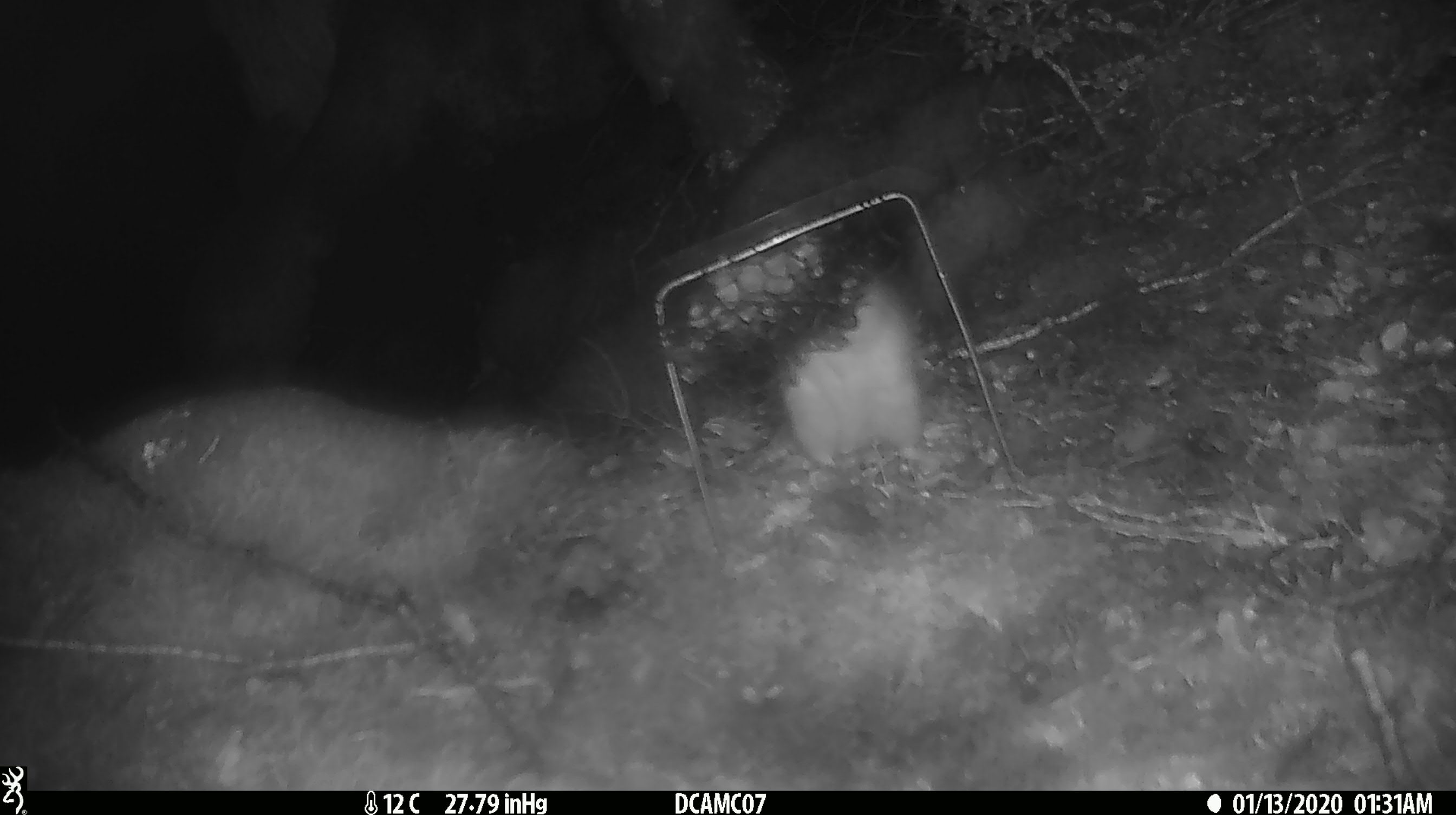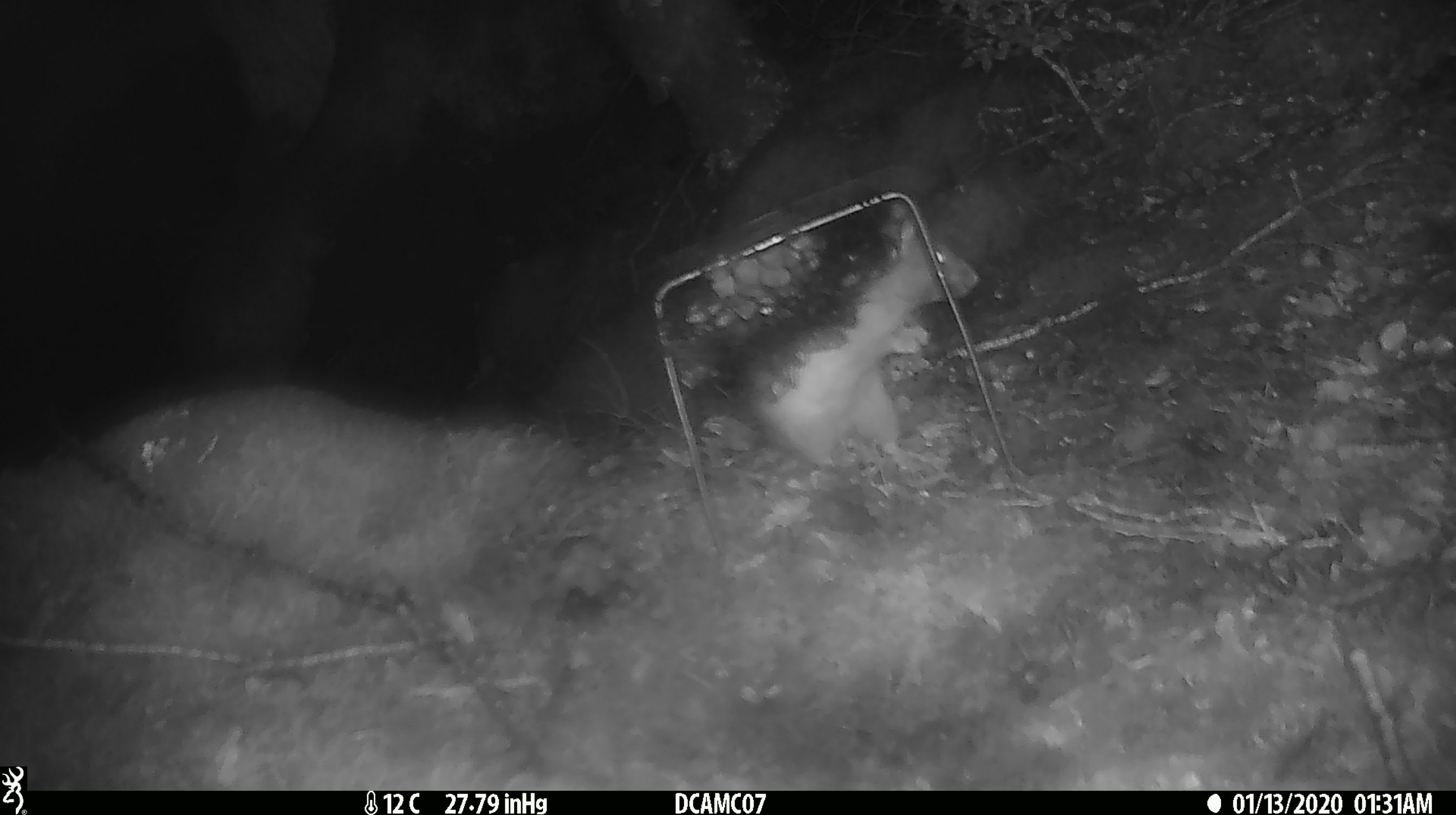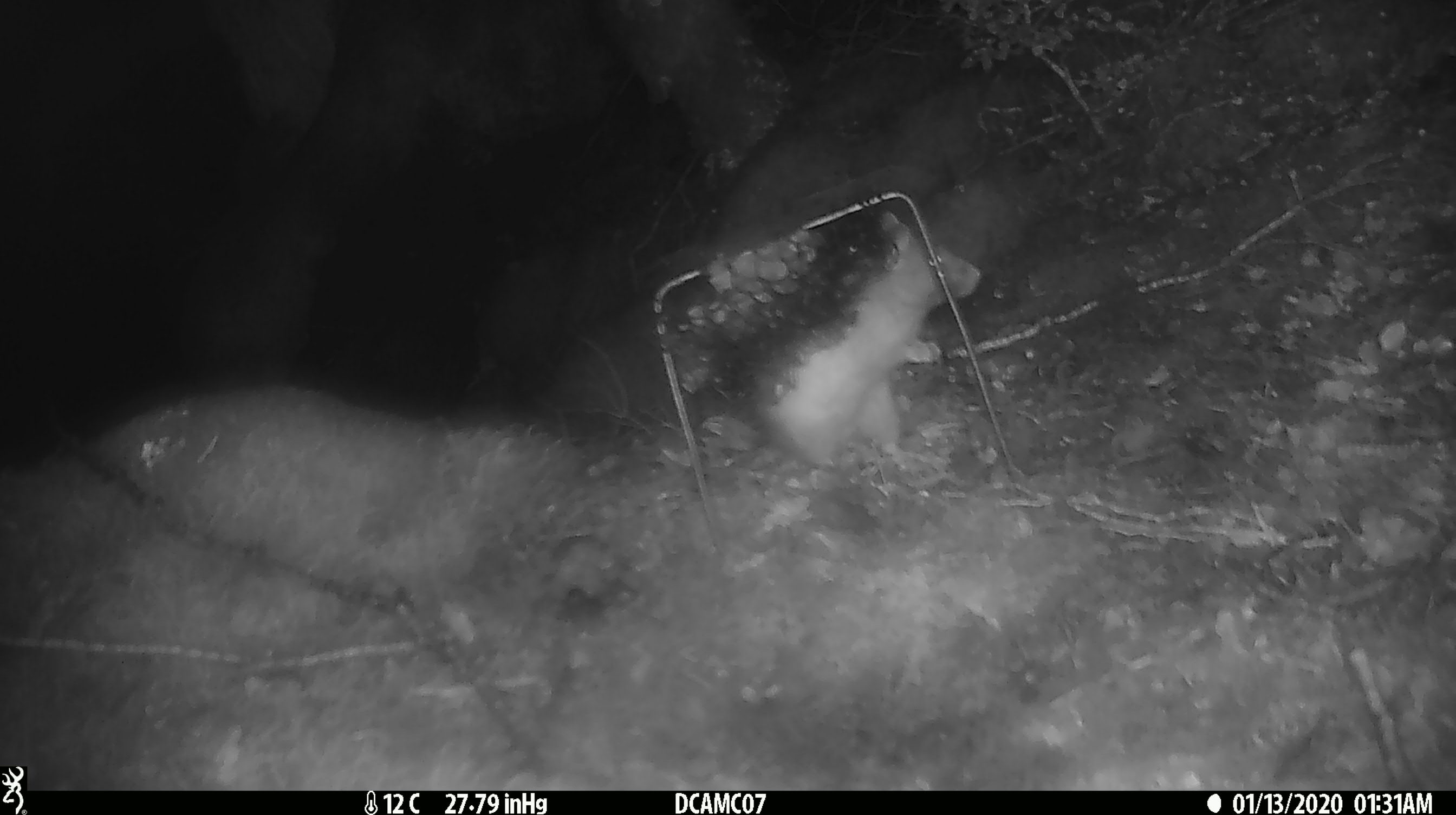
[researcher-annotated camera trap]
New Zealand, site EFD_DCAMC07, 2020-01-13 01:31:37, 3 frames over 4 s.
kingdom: Animalia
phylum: Chordata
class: Mammalia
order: Rodentia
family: Muridae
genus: Rattus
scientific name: Rattus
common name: rat